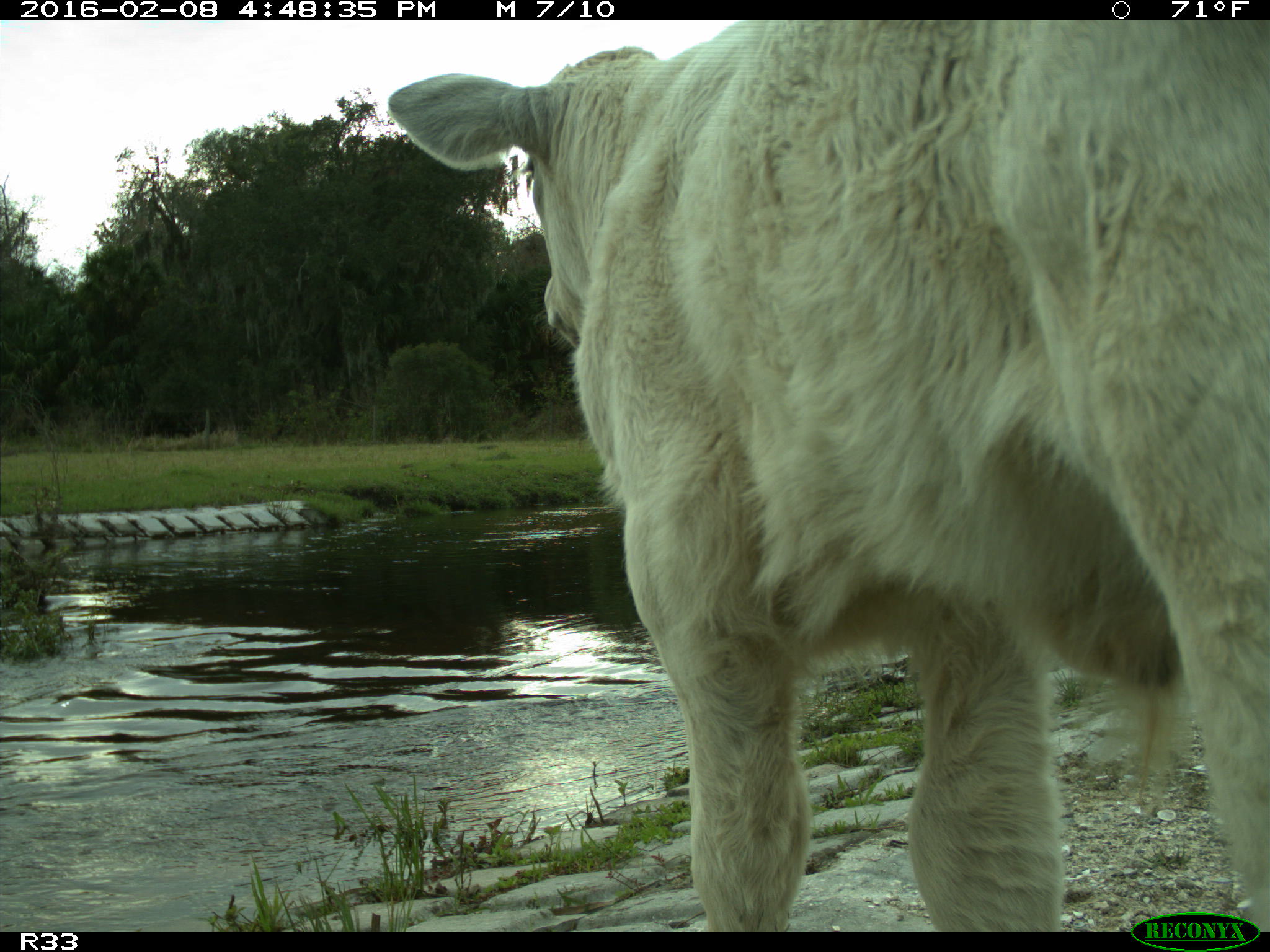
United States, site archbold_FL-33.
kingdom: Animalia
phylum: Chordata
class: Mammalia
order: Artiodactyla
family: Bovidae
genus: Bos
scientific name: Bos taurus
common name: domestic cow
Bos taurus (domestic cow).